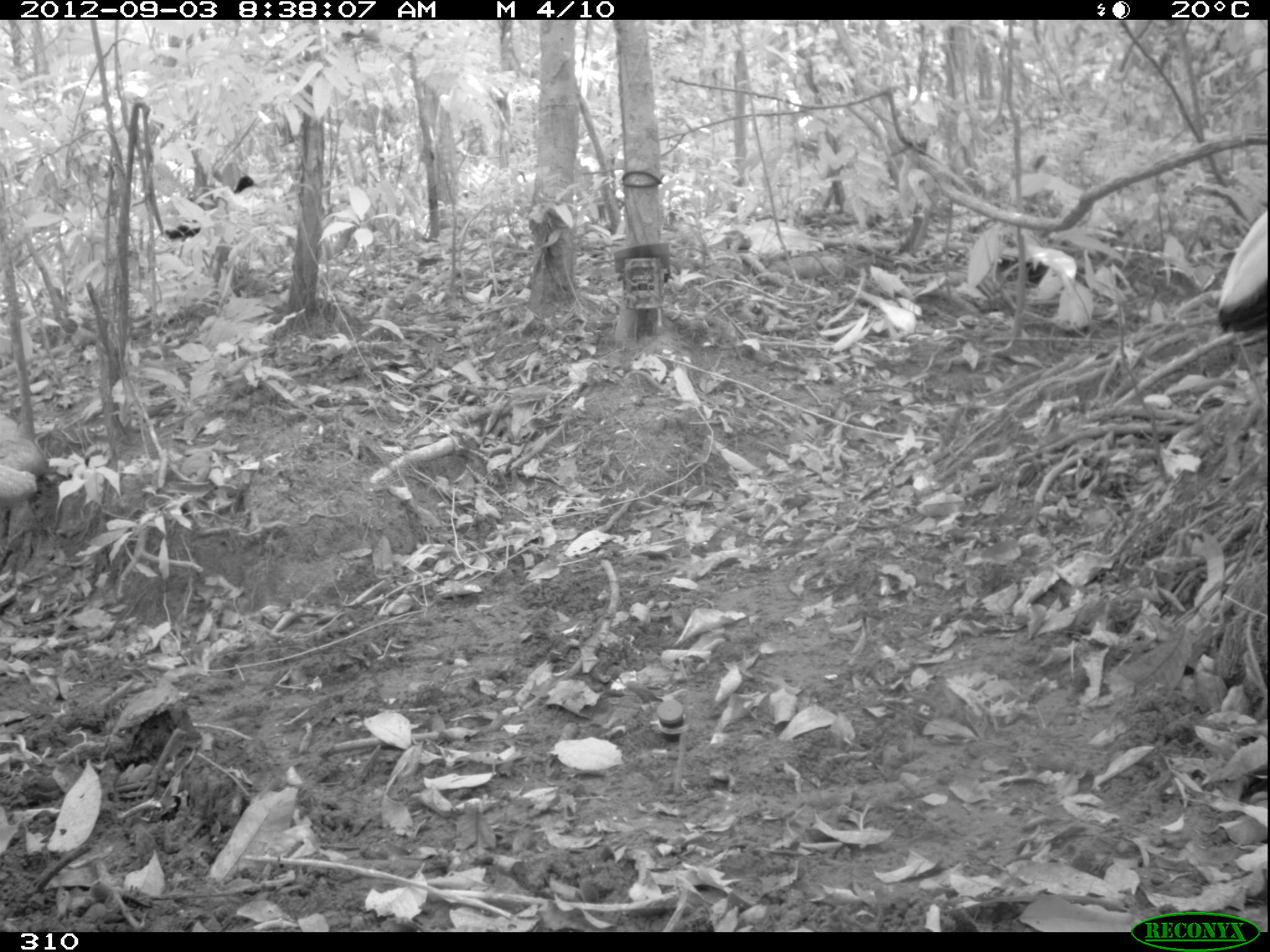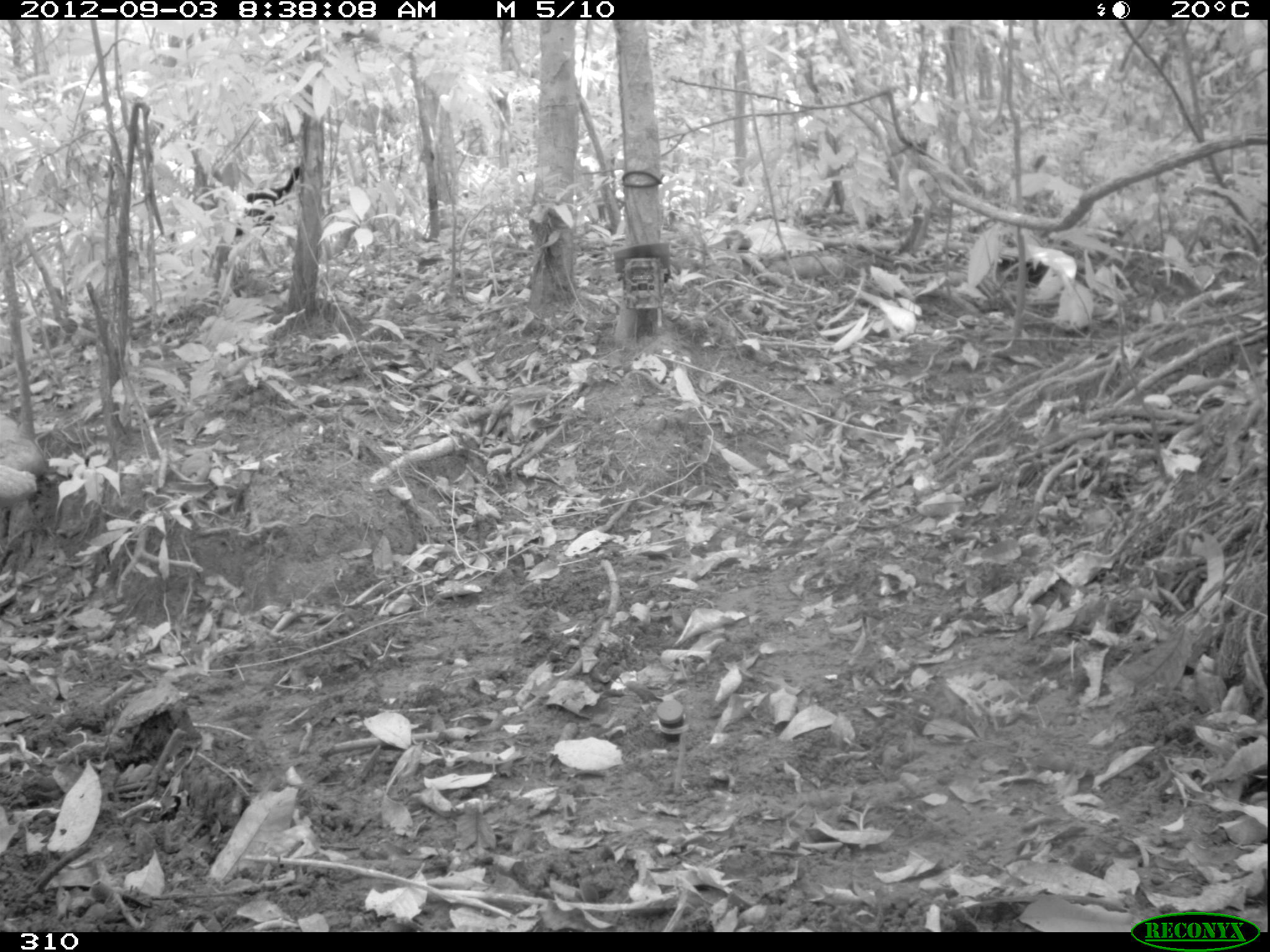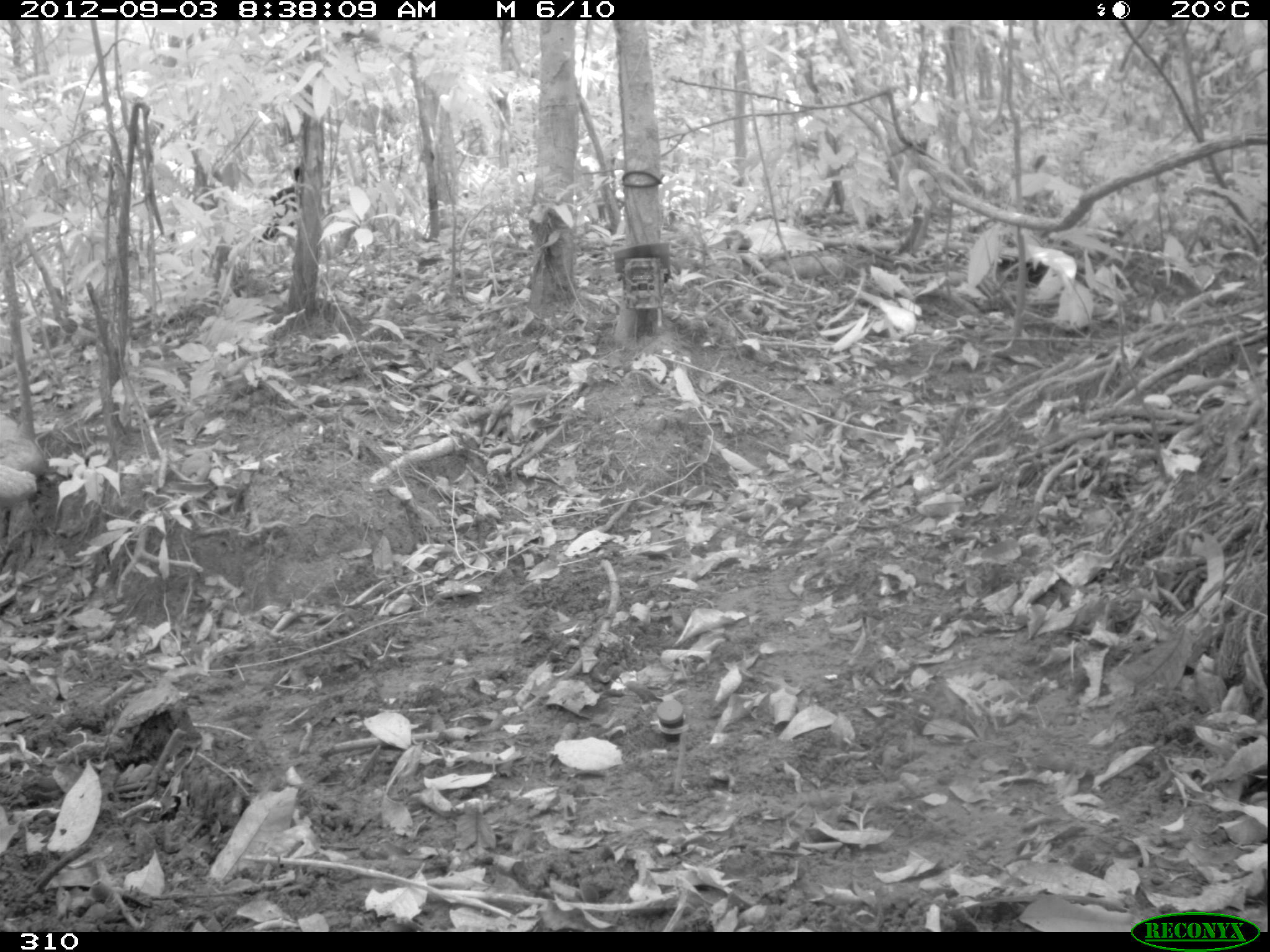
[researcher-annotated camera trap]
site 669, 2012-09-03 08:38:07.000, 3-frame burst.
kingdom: Animalia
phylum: Chordata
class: Aves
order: Gruiformes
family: Psophiidae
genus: Psophia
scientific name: Psophia leucoptera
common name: pale-winged trumpeter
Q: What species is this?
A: Psophia leucoptera (pale-winged trumpeter).